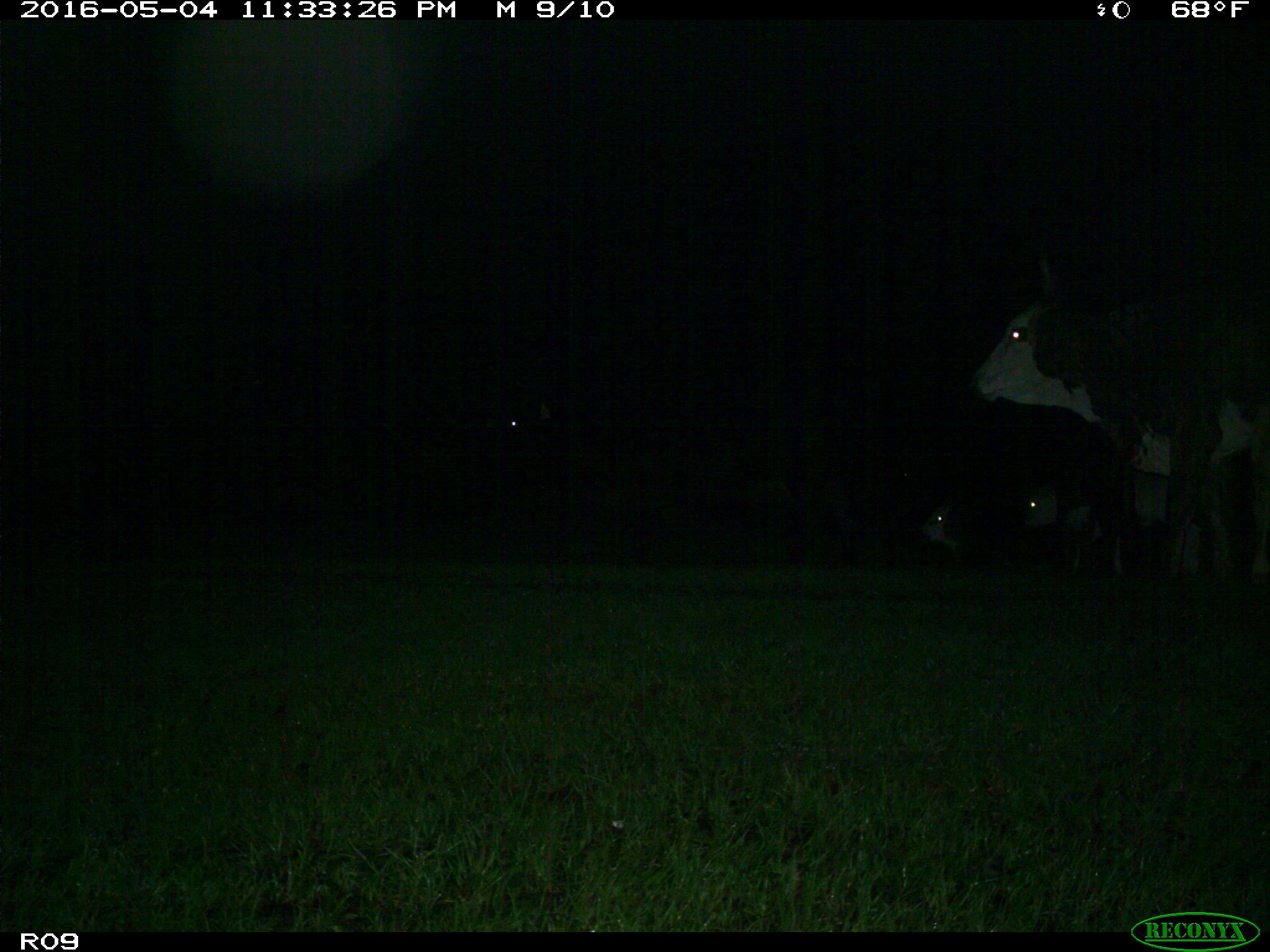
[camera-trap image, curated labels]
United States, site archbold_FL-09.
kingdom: Animalia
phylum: Chordata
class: Mammalia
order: Artiodactyla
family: Bovidae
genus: Bos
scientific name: Bos taurus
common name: domestic cow